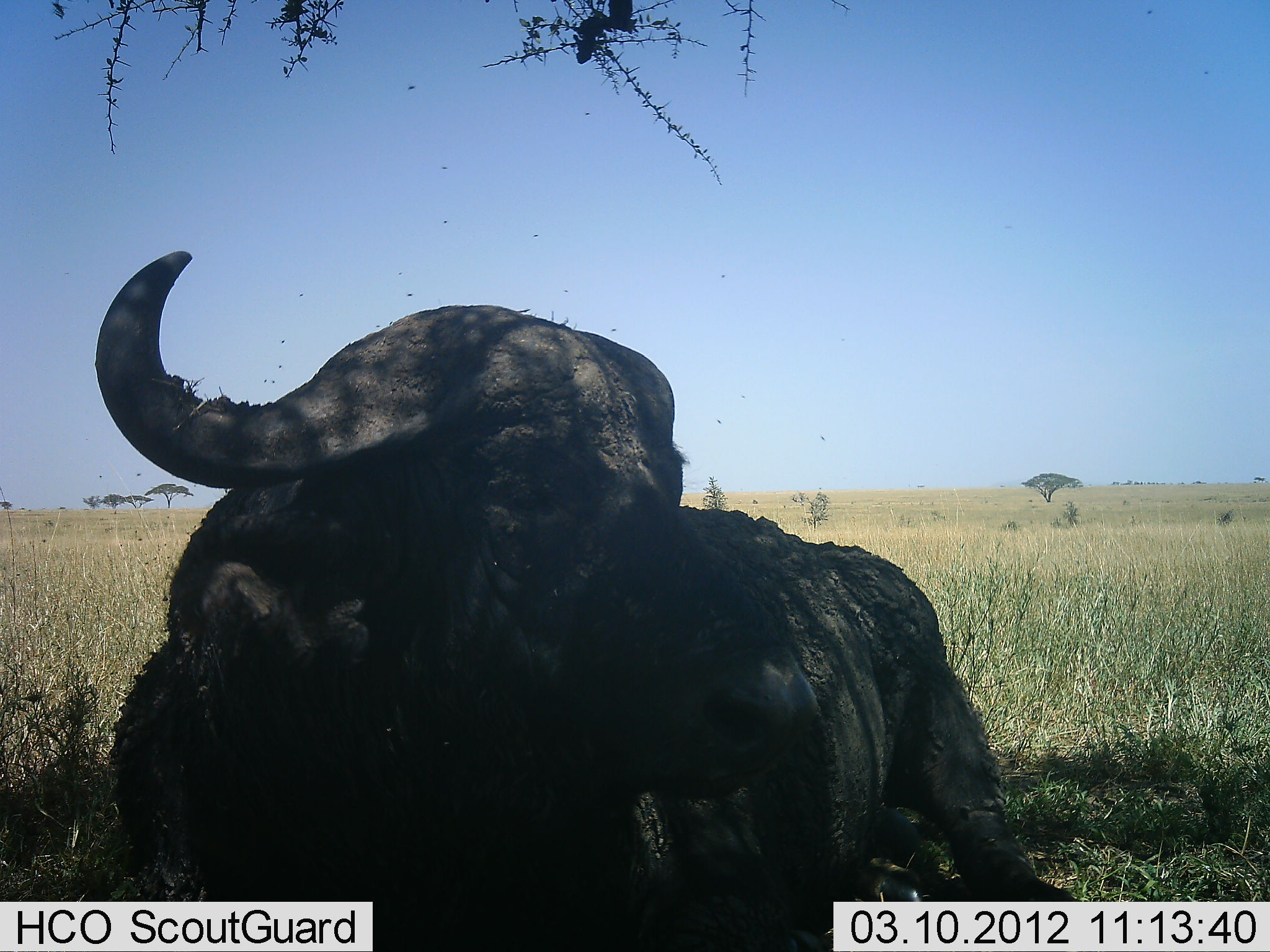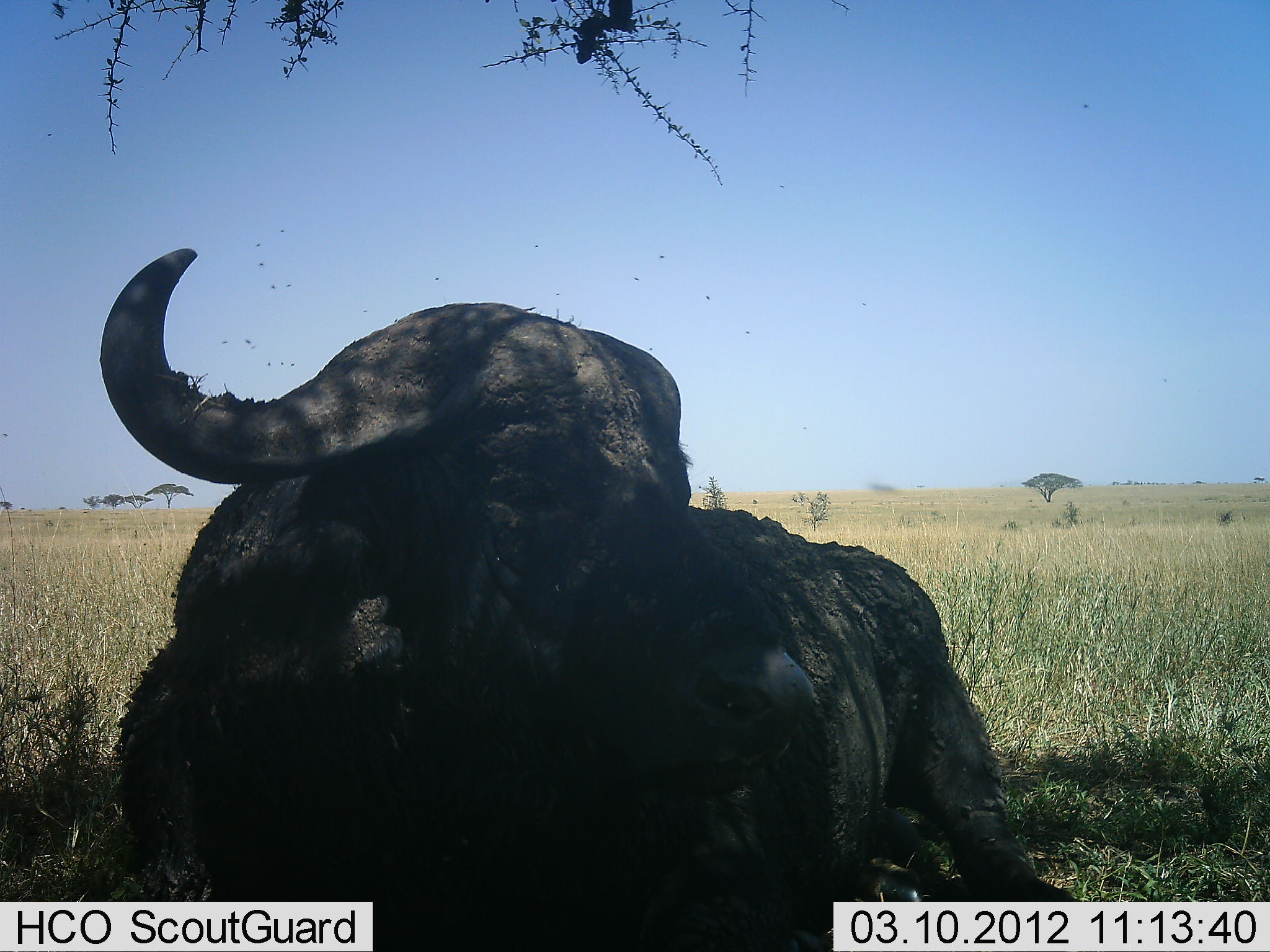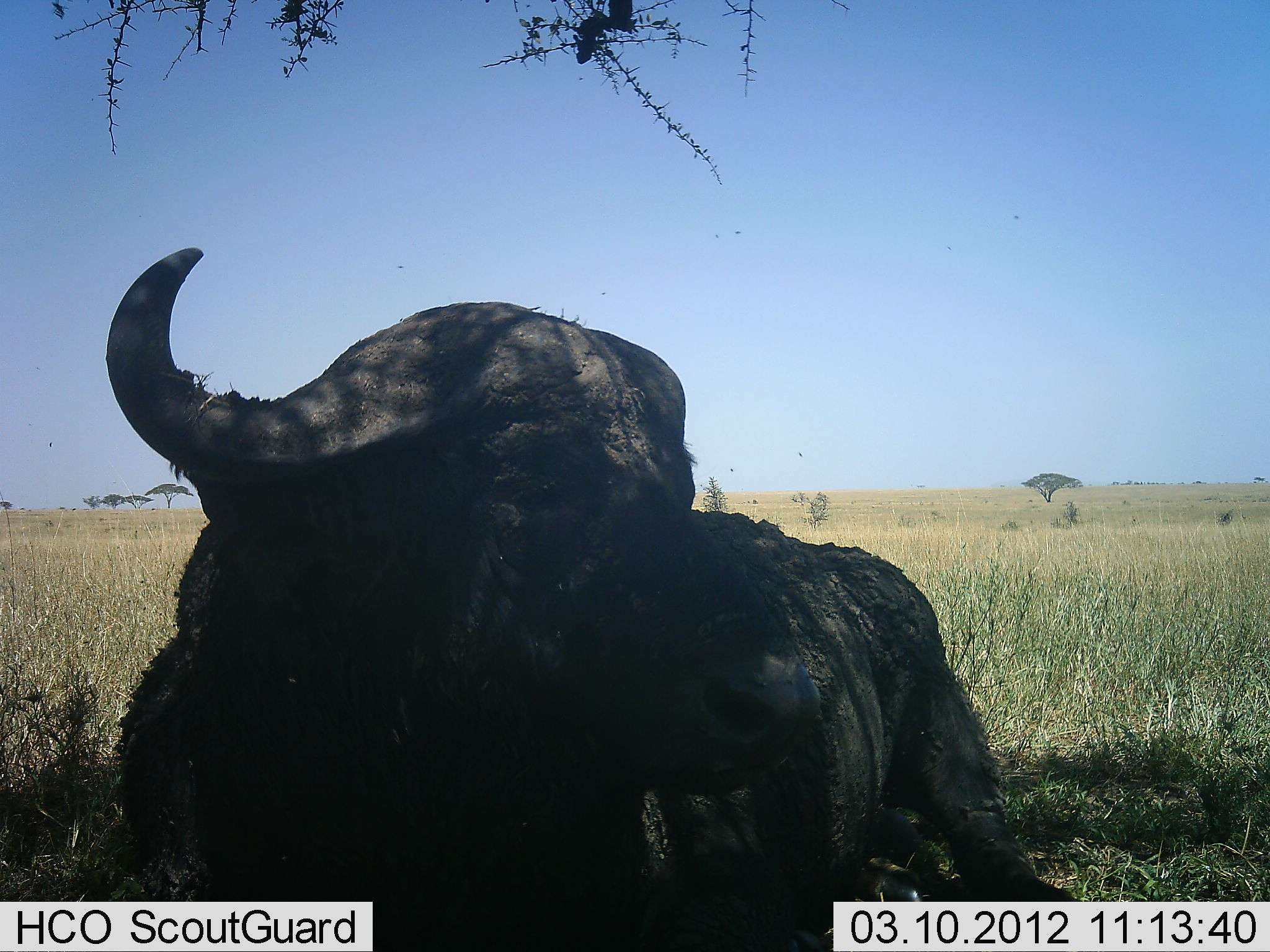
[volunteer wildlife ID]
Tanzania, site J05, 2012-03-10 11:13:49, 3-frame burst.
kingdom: Animalia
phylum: Chordata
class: Mammalia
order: Artiodactyla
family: Bovidae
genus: Syncerus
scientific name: Syncerus caffer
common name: cape buffalo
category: buffalo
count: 1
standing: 0%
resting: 100%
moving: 0%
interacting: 0%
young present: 0%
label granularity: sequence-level